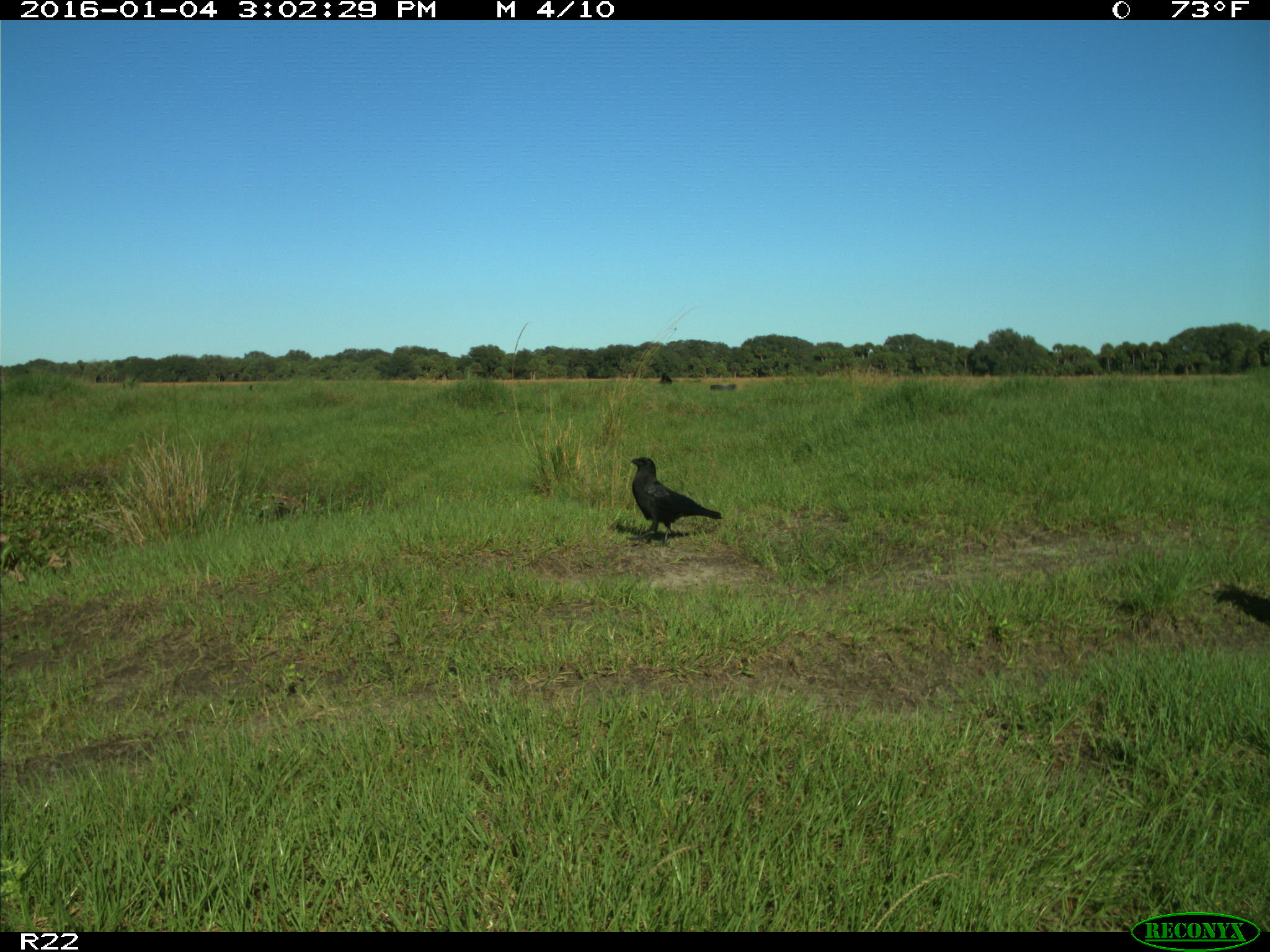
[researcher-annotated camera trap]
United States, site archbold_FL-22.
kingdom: Animalia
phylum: Chordata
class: Aves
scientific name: Aves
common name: birds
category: unidentified bird